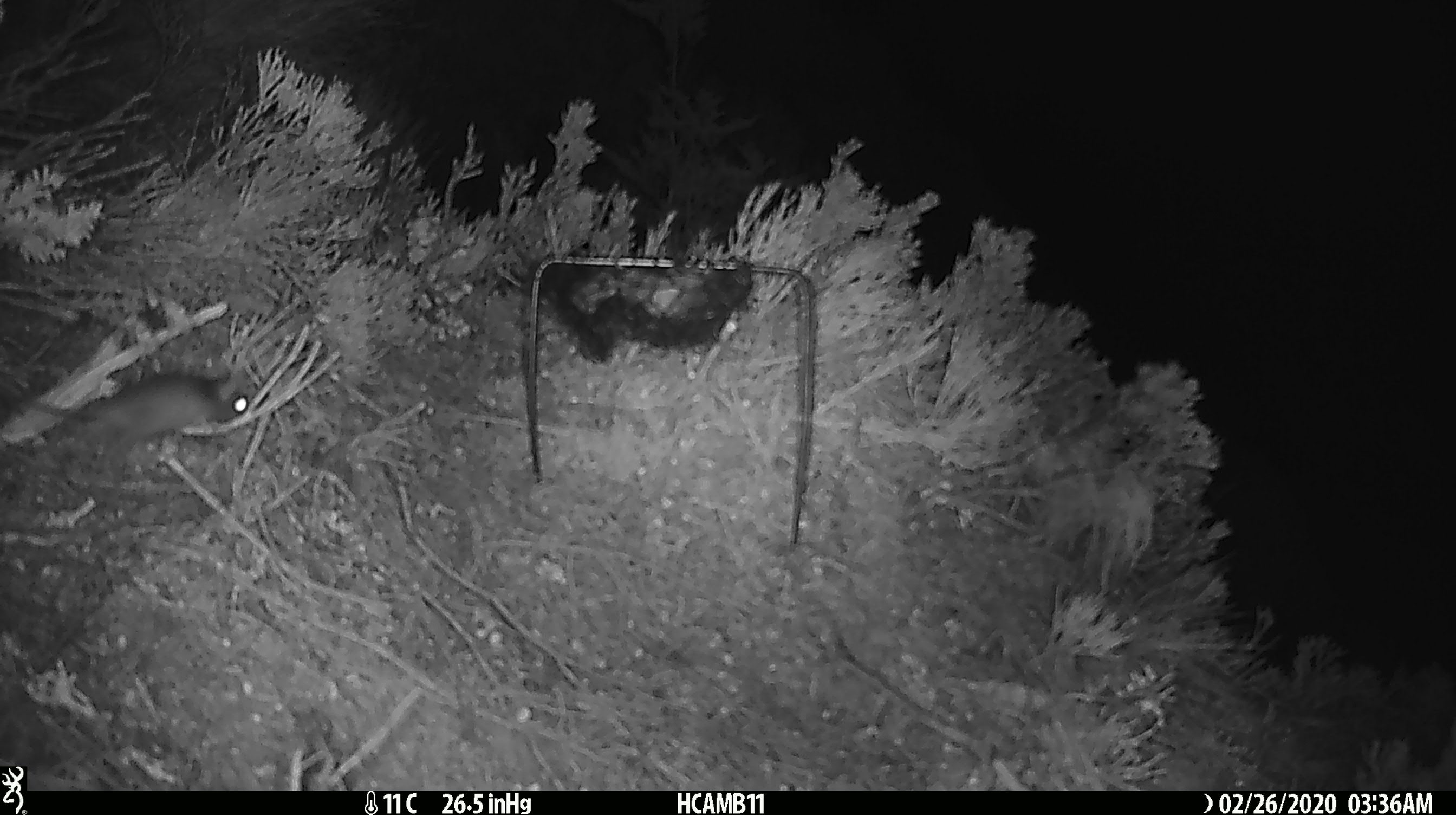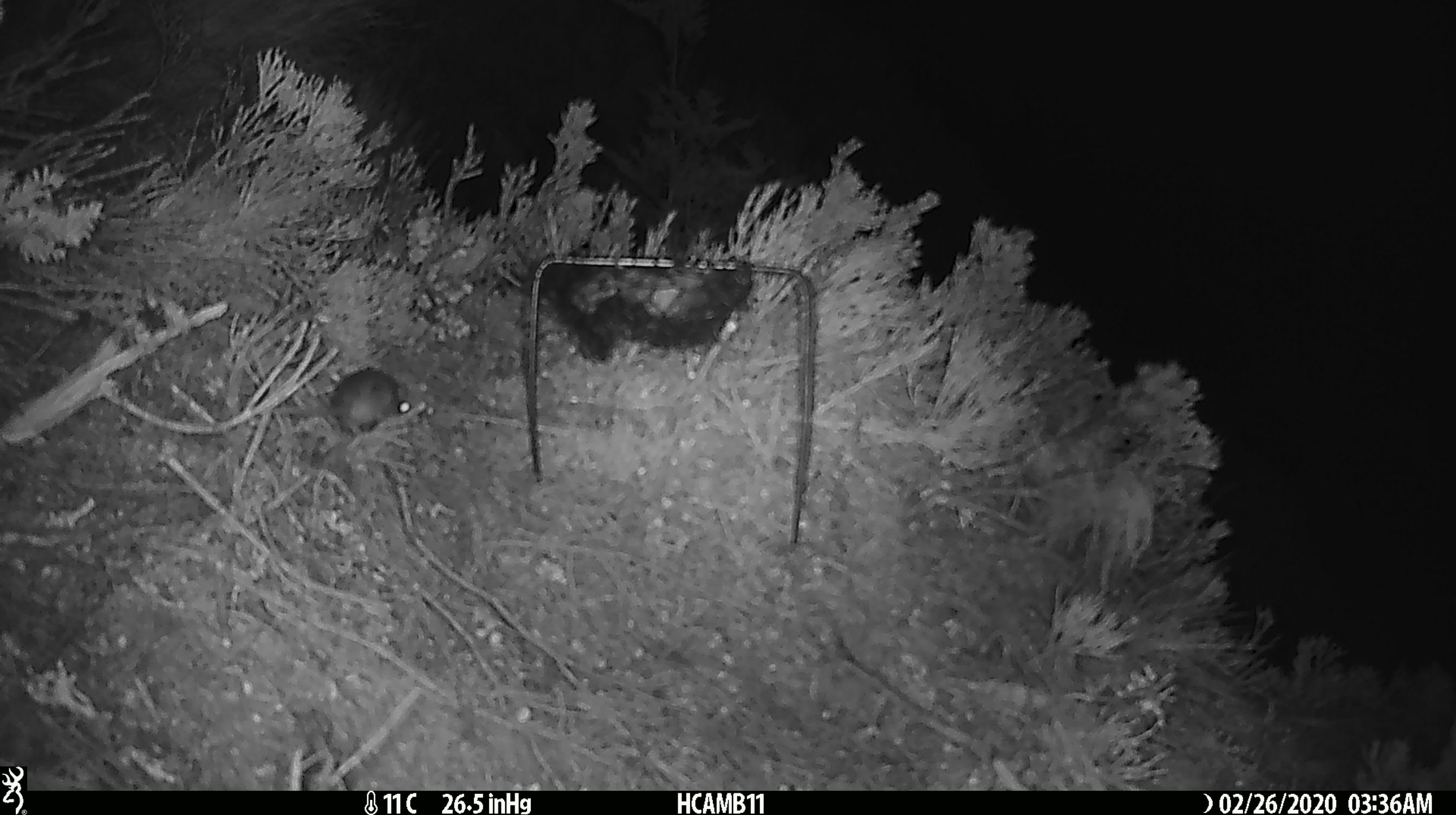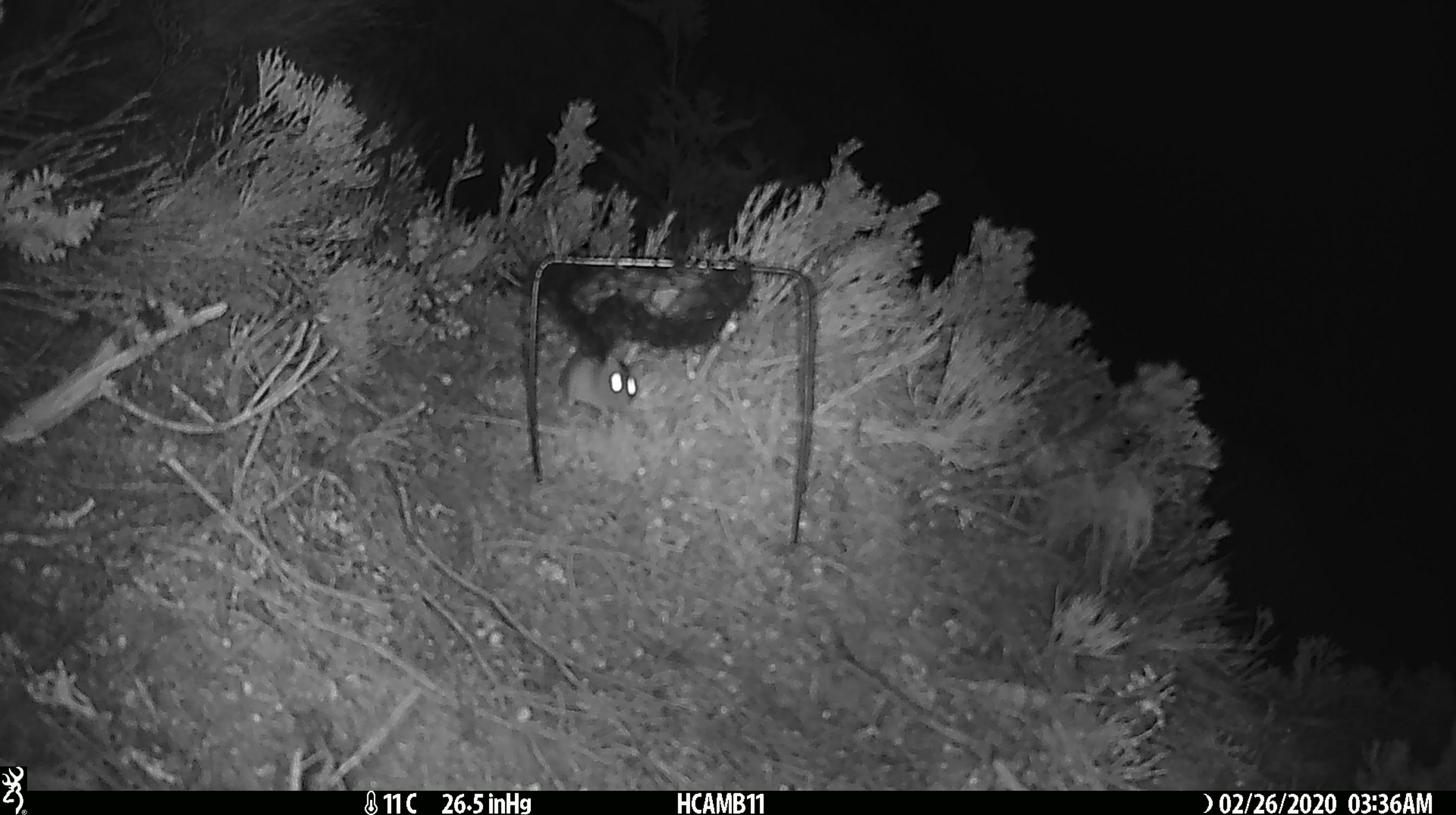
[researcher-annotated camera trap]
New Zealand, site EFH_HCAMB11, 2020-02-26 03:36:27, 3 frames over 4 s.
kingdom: Animalia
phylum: Chordata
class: Mammalia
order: Rodentia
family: Muridae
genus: Mus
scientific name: Mus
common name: mouse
Mouse (Mus).